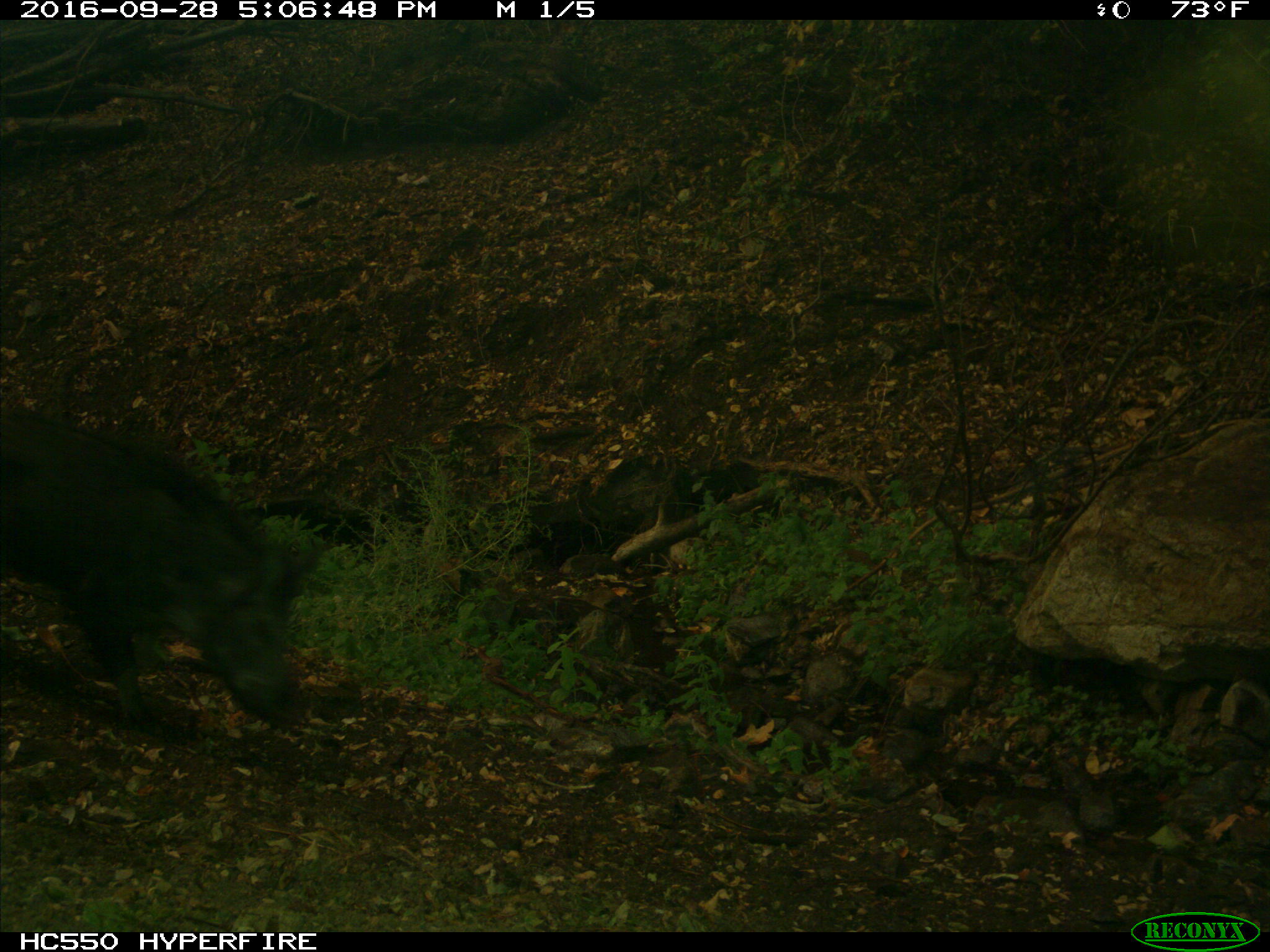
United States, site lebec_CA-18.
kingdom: Animalia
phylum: Chordata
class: Mammalia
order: Artiodactyla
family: Suidae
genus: Sus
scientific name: Sus scrofa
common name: wild boar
Sus scrofa (wild boar).